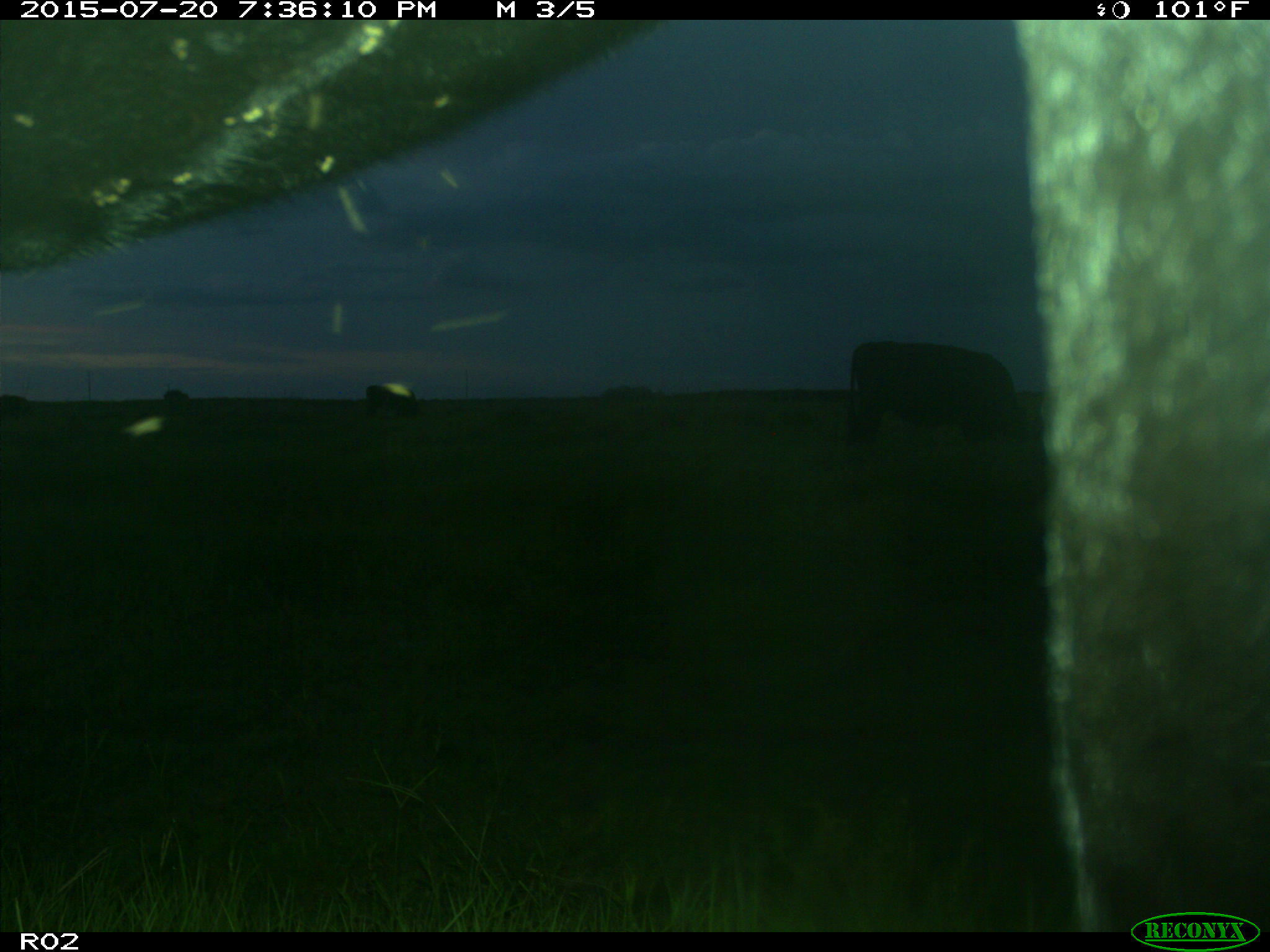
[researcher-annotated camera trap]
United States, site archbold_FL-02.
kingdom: Animalia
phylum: Chordata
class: Mammalia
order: Artiodactyla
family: Bovidae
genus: Bos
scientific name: Bos taurus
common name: domestic cow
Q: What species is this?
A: Bos taurus (domestic cow).